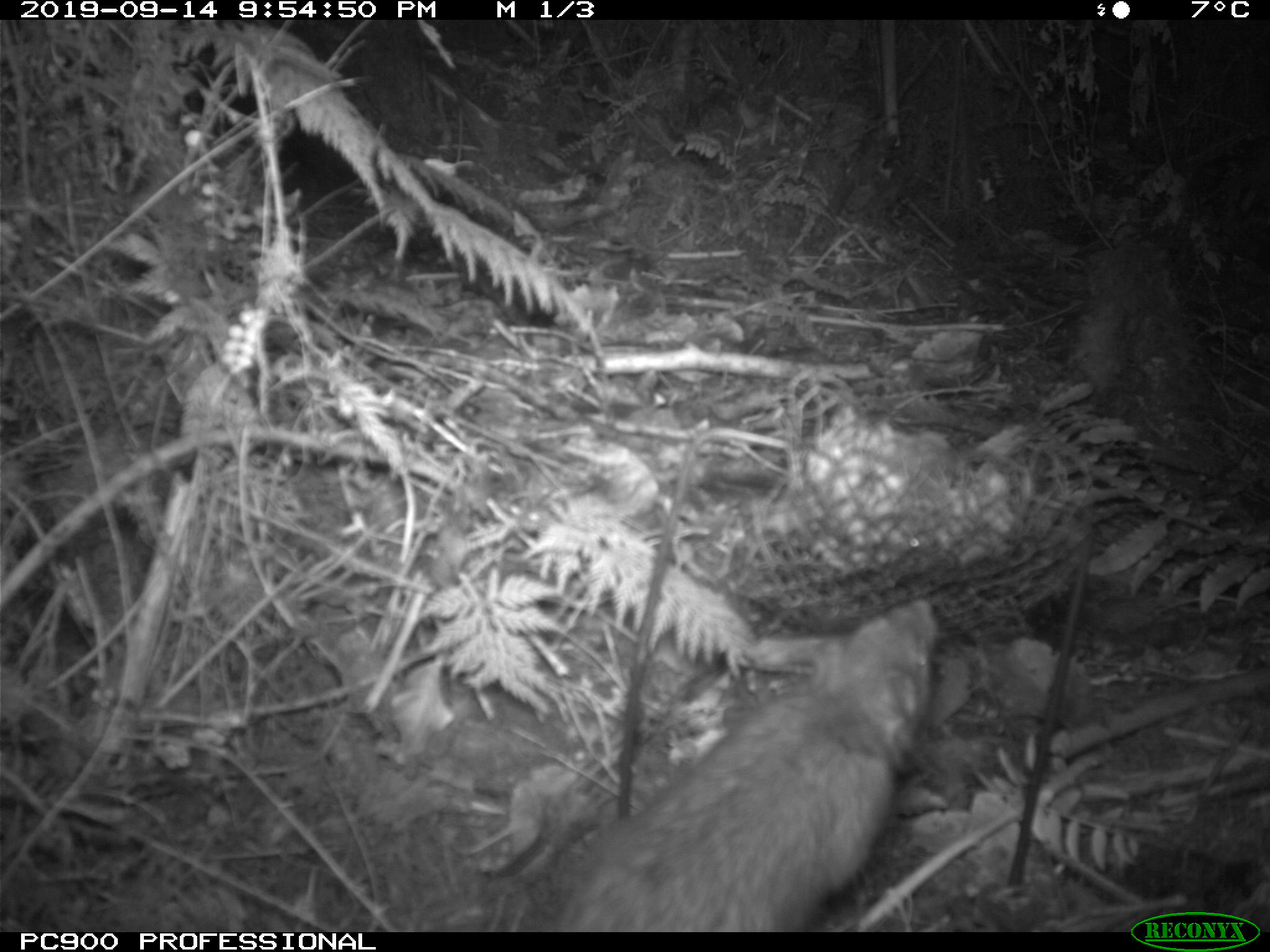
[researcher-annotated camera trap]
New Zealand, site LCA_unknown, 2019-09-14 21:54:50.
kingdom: Animalia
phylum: Chordata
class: Mammalia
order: Rodentia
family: Muridae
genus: Rattus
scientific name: Rattus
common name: rat